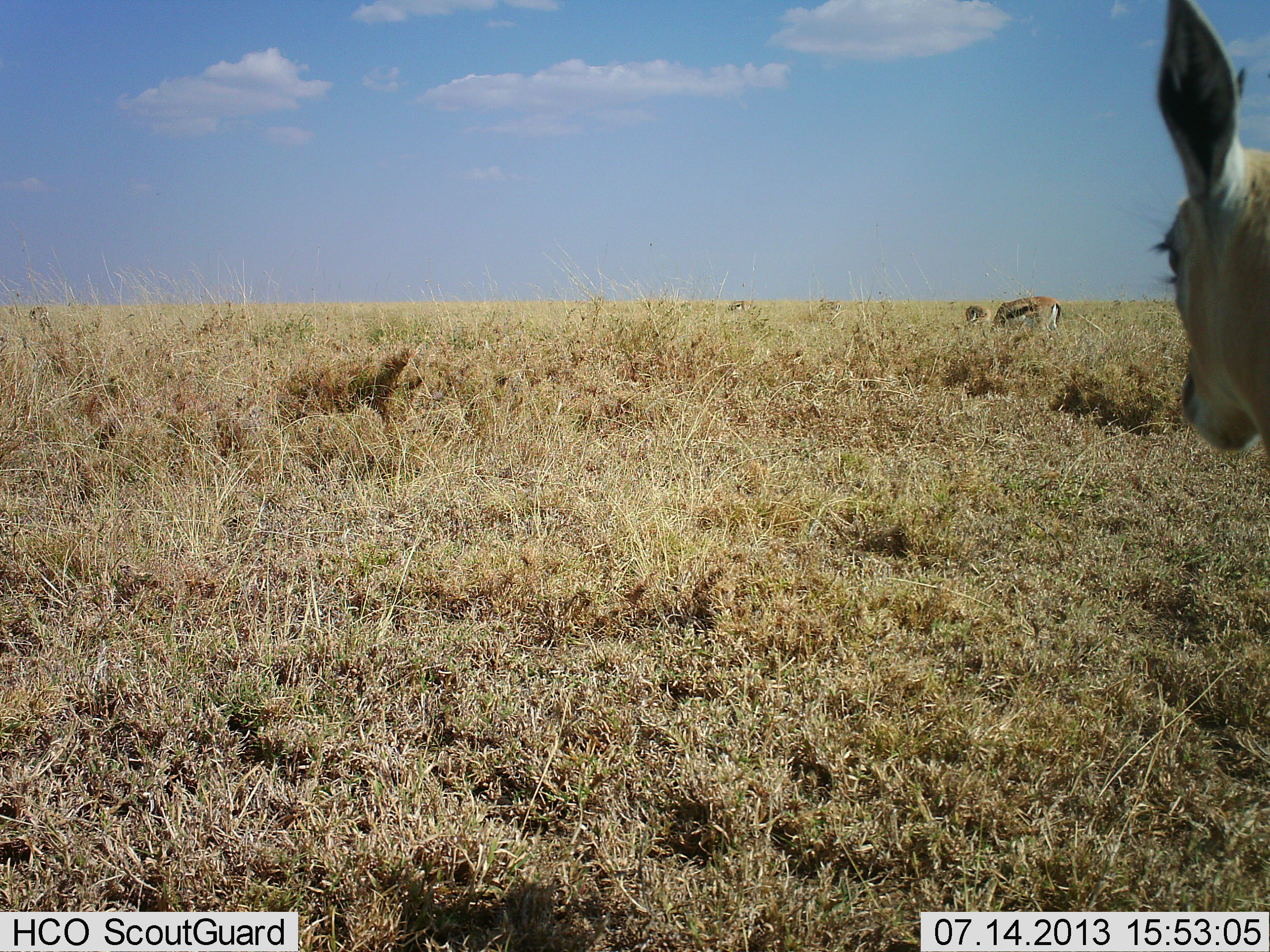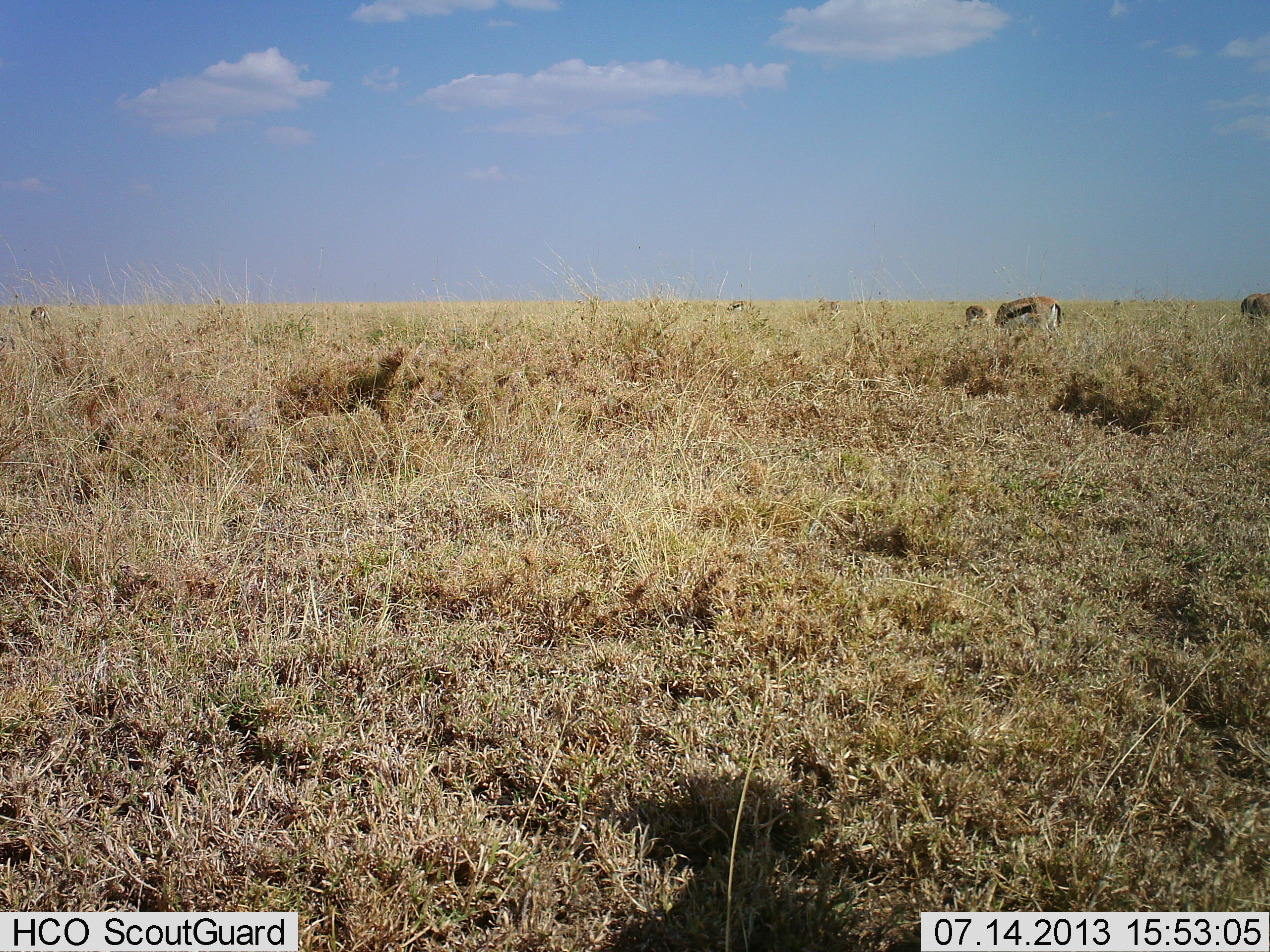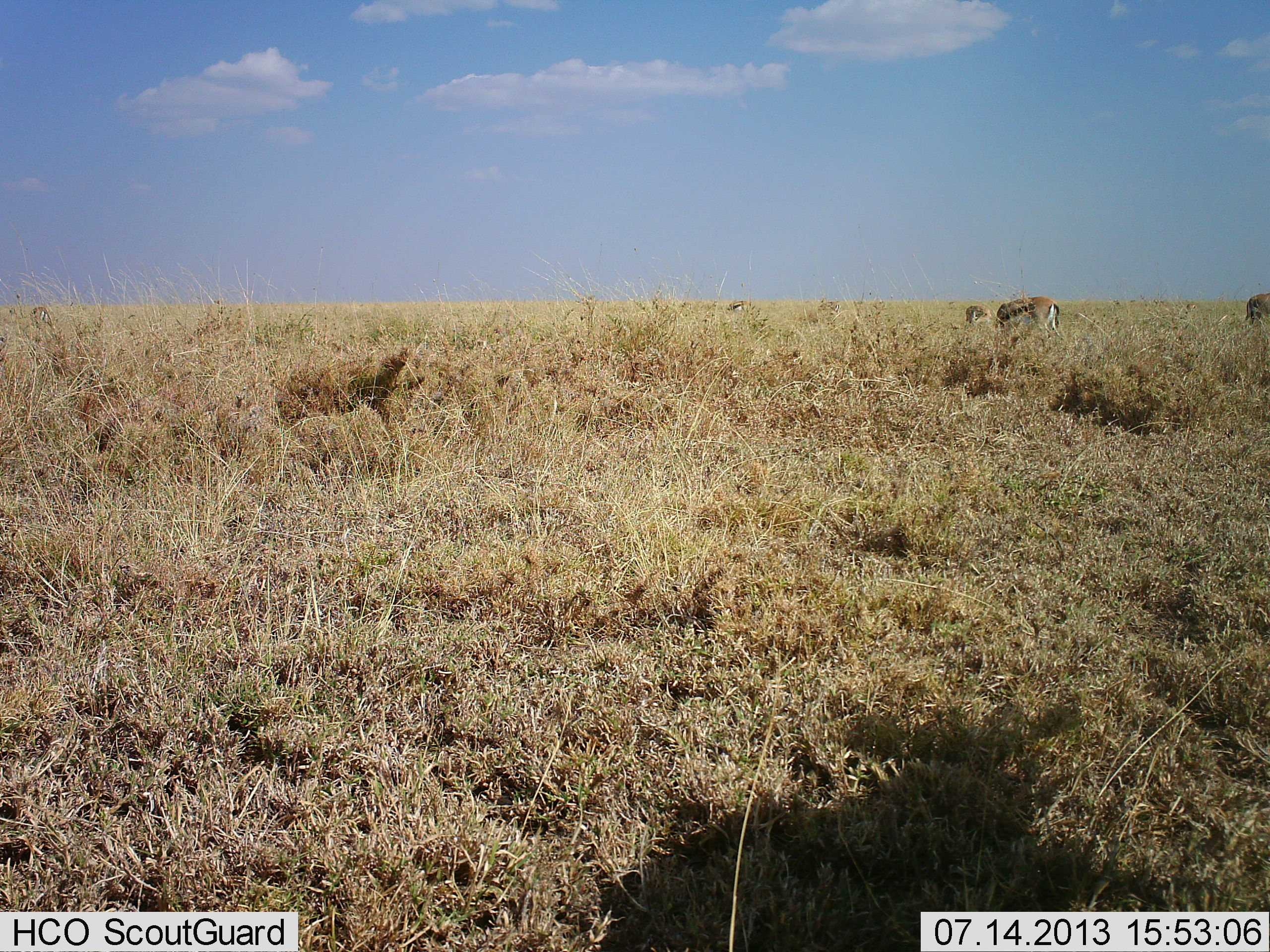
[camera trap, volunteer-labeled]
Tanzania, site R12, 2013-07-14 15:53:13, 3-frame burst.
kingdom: Animalia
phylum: Chordata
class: Mammalia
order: Artiodactyla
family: Bovidae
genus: Eudorcas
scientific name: Eudorcas thomsonii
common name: thomson's gazelle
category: gazellethomsons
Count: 4.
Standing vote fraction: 43%.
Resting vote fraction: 7%.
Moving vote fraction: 53%.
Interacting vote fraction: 0%.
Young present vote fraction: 0%.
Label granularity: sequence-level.